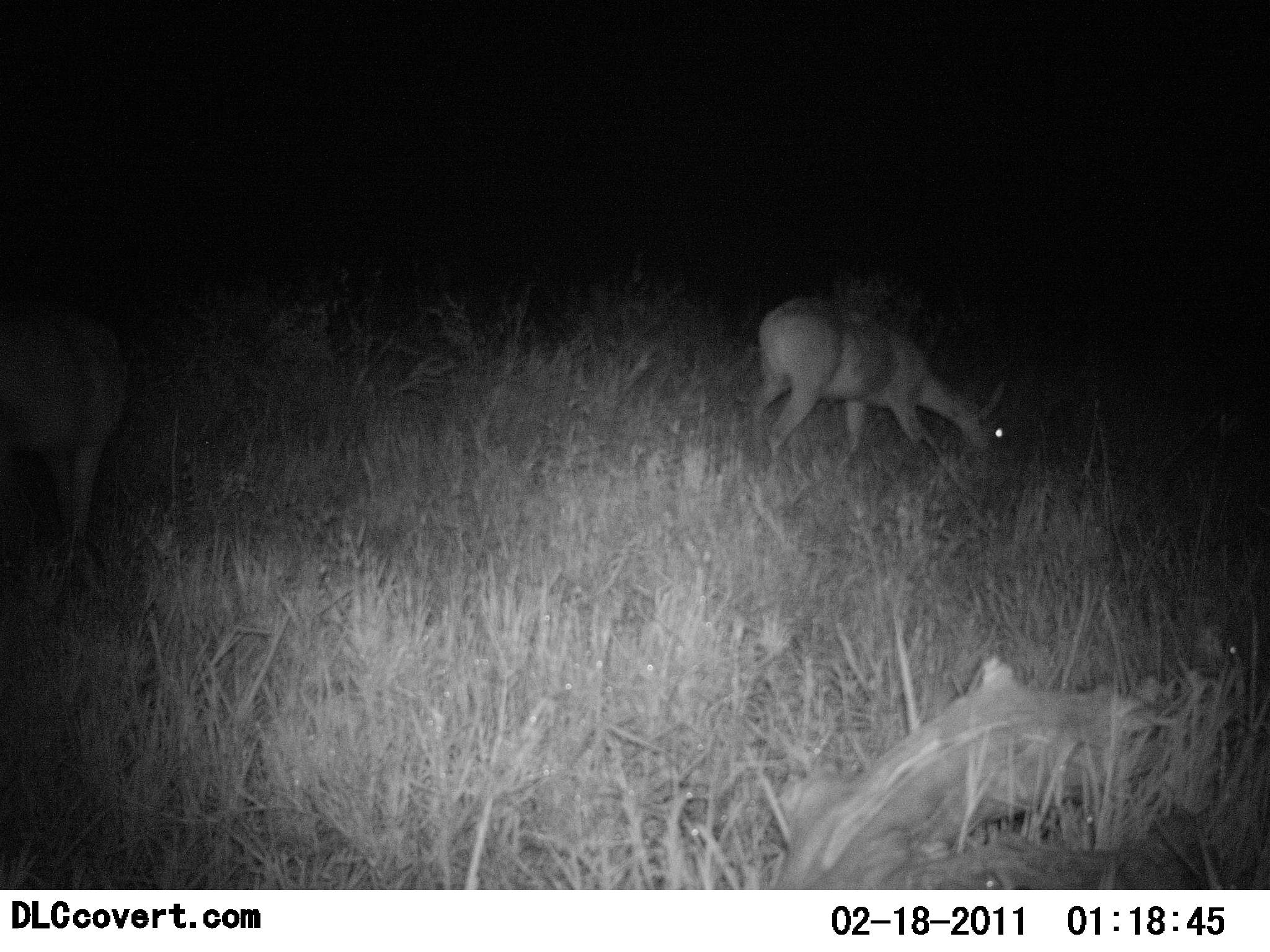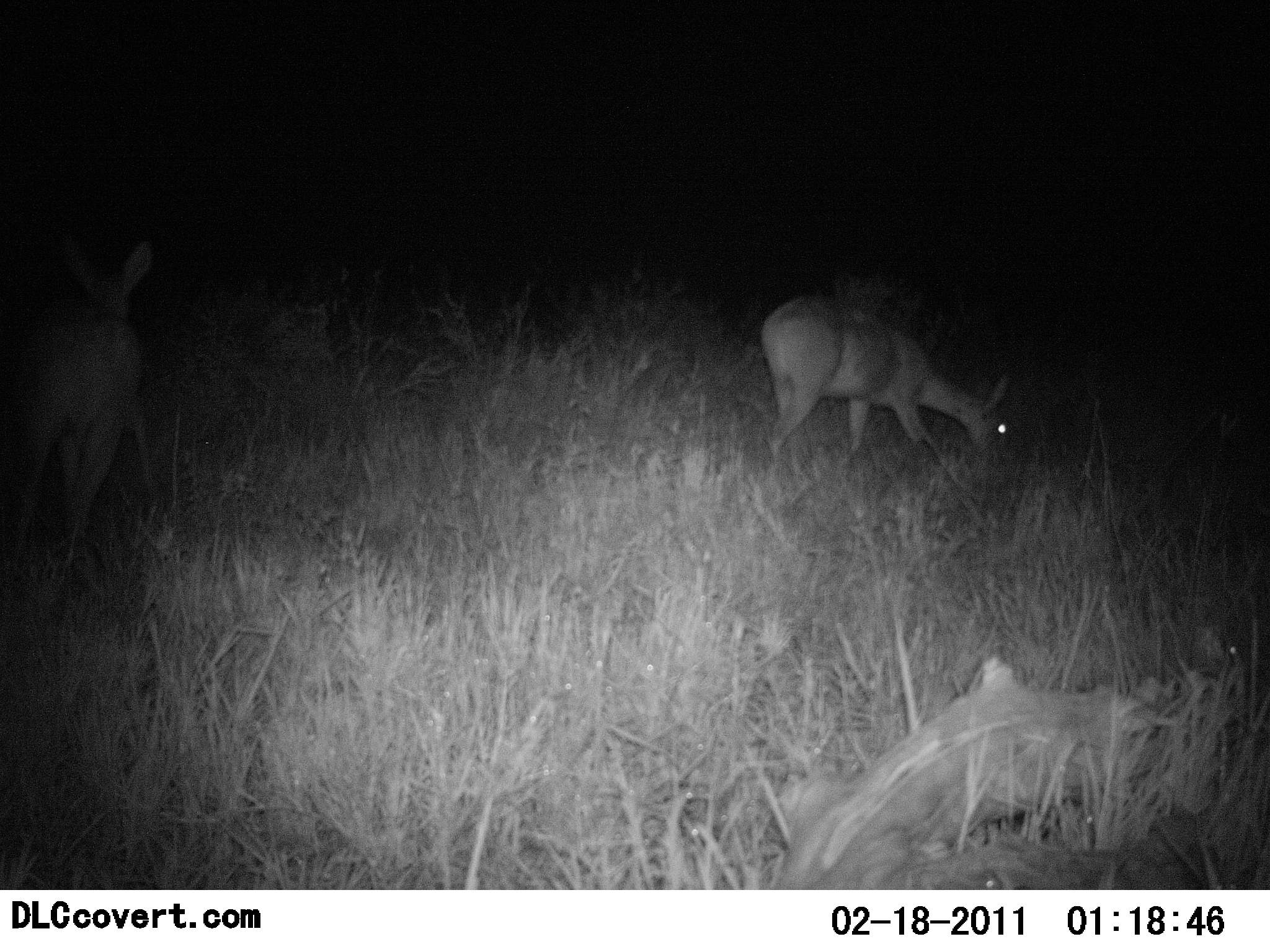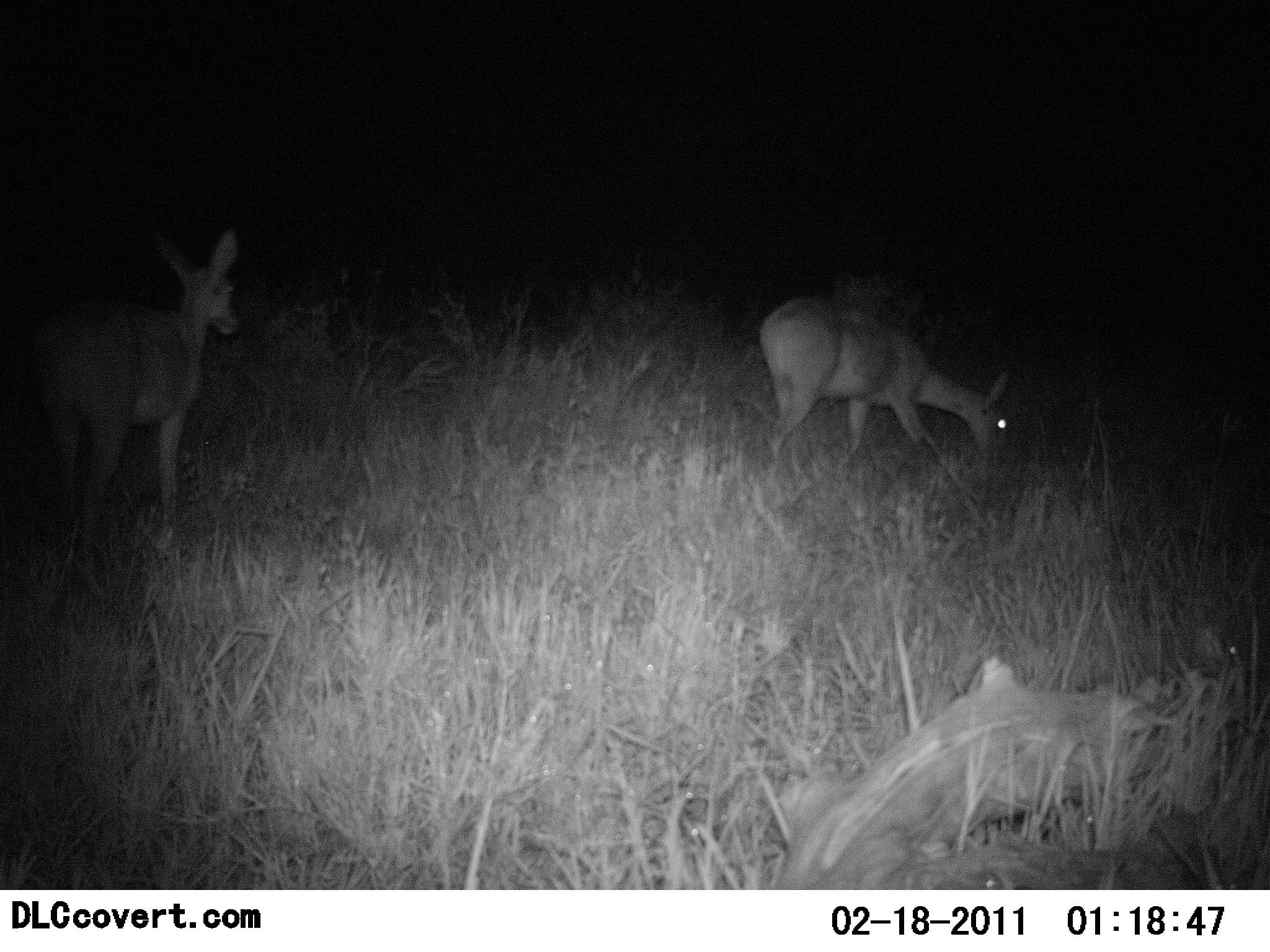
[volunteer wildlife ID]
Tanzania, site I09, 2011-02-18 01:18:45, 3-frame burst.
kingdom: Animalia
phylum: Chordata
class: Mammalia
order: Artiodactyla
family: Bovidae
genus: Redunca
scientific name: Redunca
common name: reedbuck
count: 2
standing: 20%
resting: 0%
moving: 40%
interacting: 0%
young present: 0%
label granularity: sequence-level